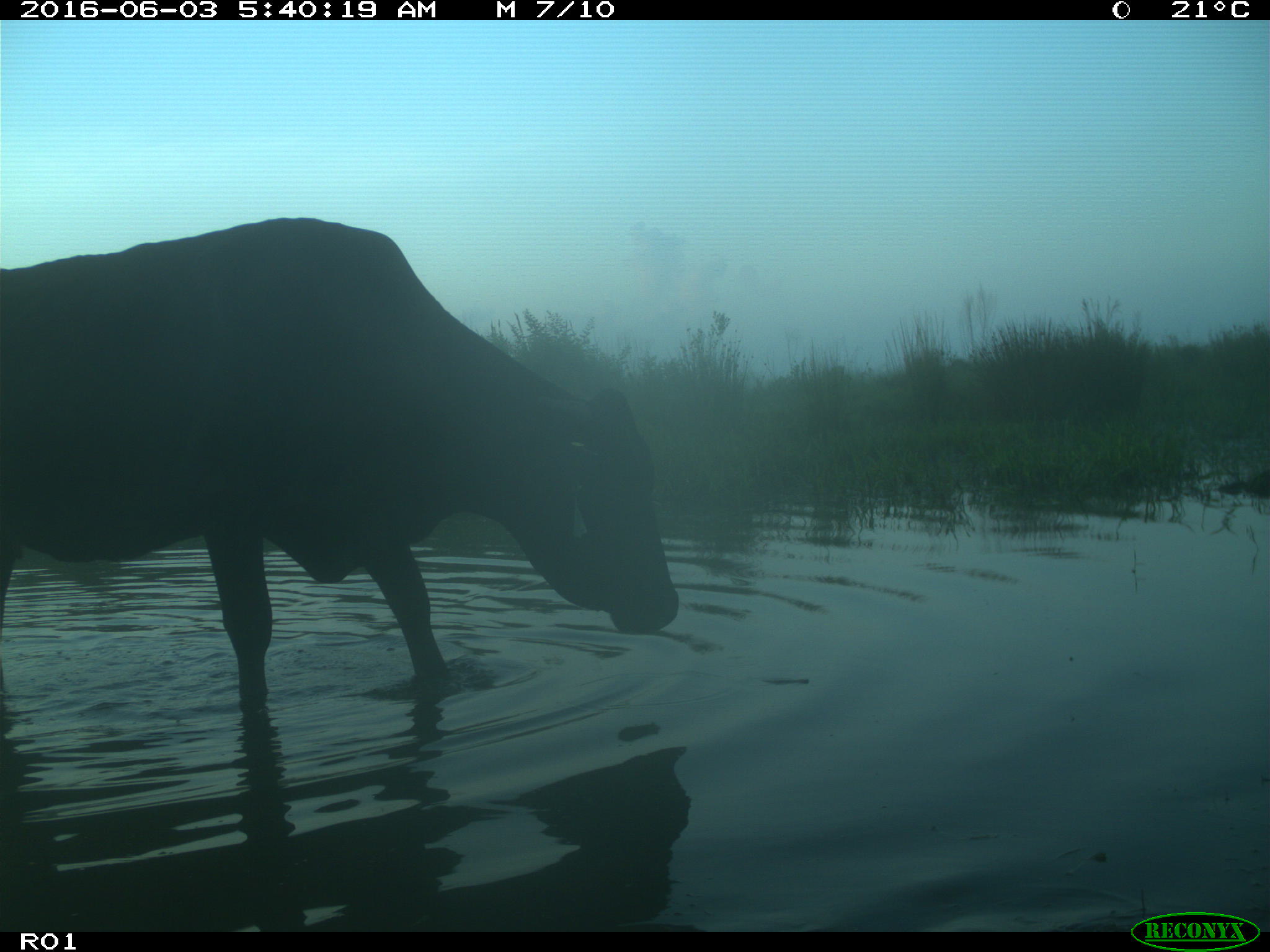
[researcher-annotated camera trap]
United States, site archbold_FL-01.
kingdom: Animalia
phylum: Chordata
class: Mammalia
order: Artiodactyla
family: Bovidae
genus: Bos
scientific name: Bos taurus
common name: domestic cow